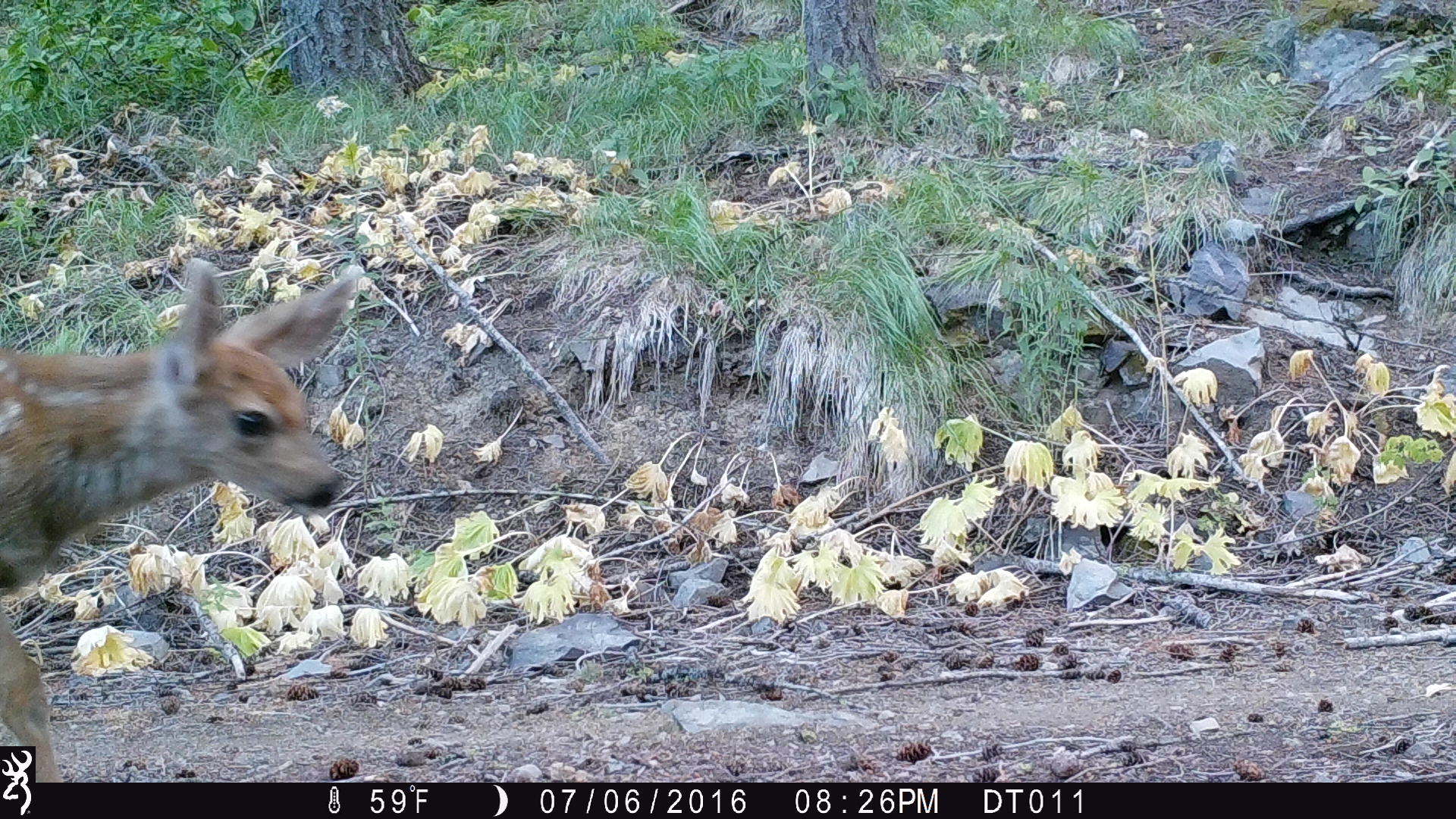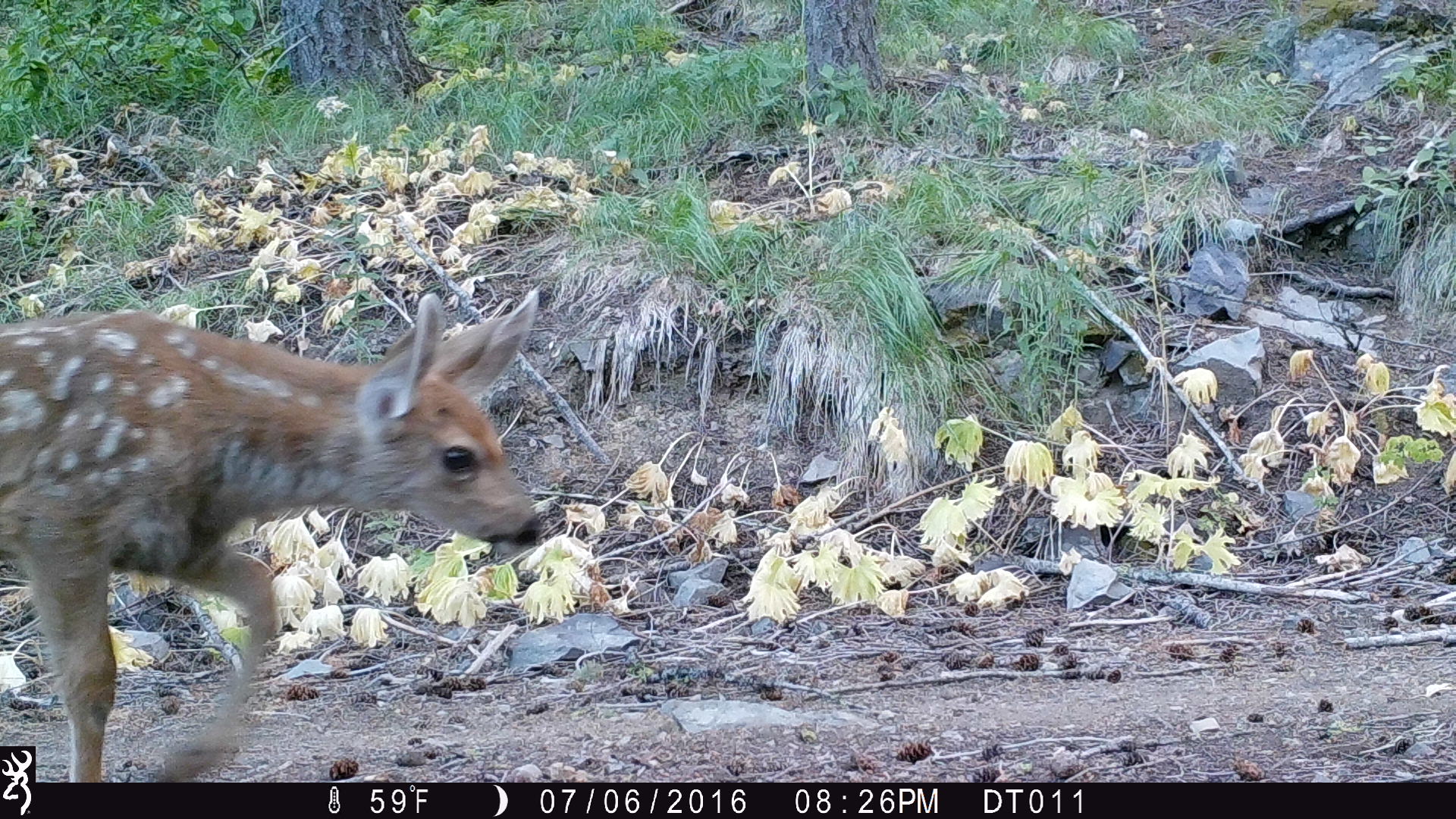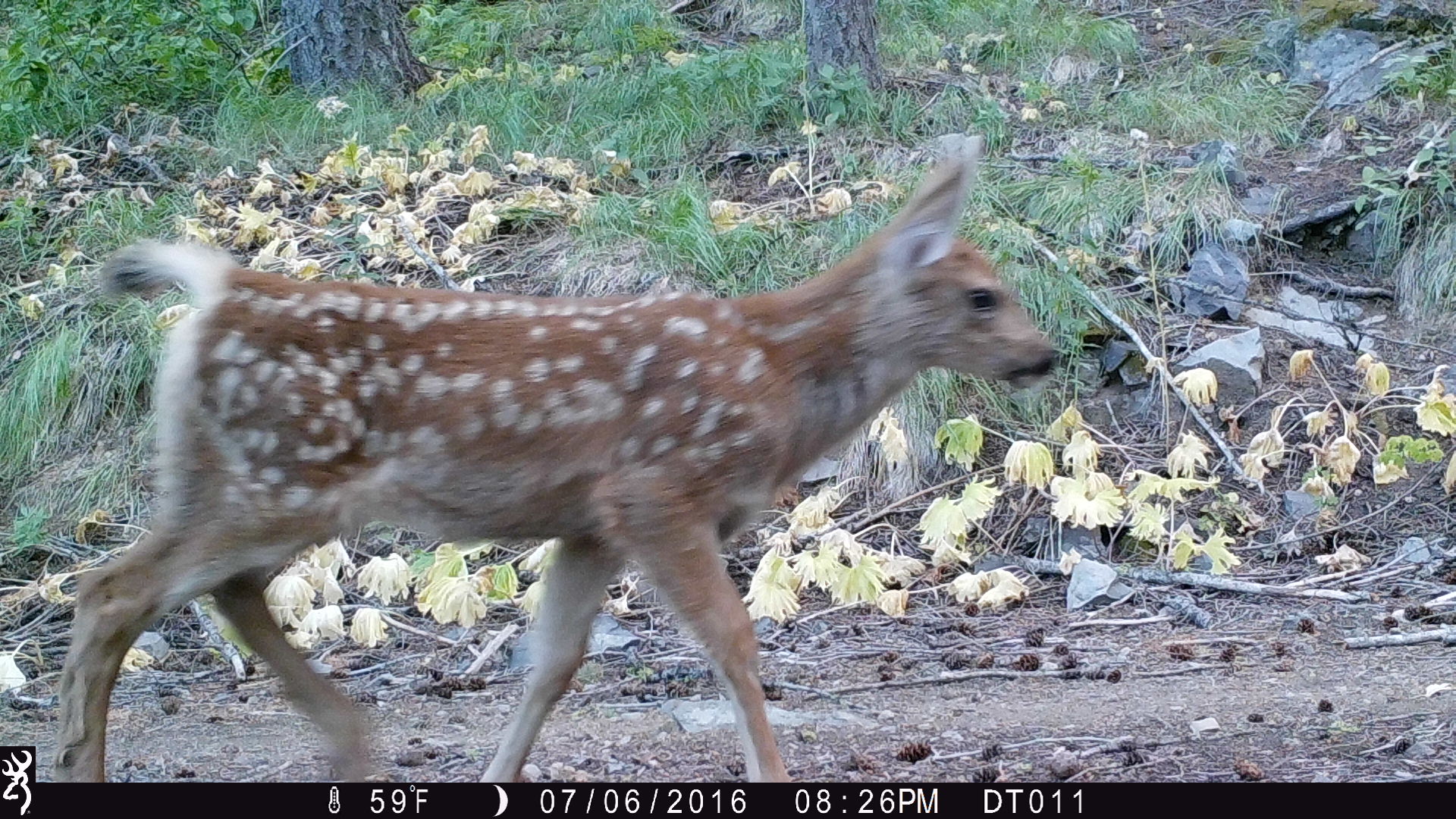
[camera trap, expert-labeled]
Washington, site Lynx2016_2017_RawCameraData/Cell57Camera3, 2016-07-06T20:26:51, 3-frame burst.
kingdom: Animalia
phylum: Chordata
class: Mammalia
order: Artiodactyla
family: Cervidae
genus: Odocoileus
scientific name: Odocoileus hemionus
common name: mule deer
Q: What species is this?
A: Odocoileus hemionus (mule deer).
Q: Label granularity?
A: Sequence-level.